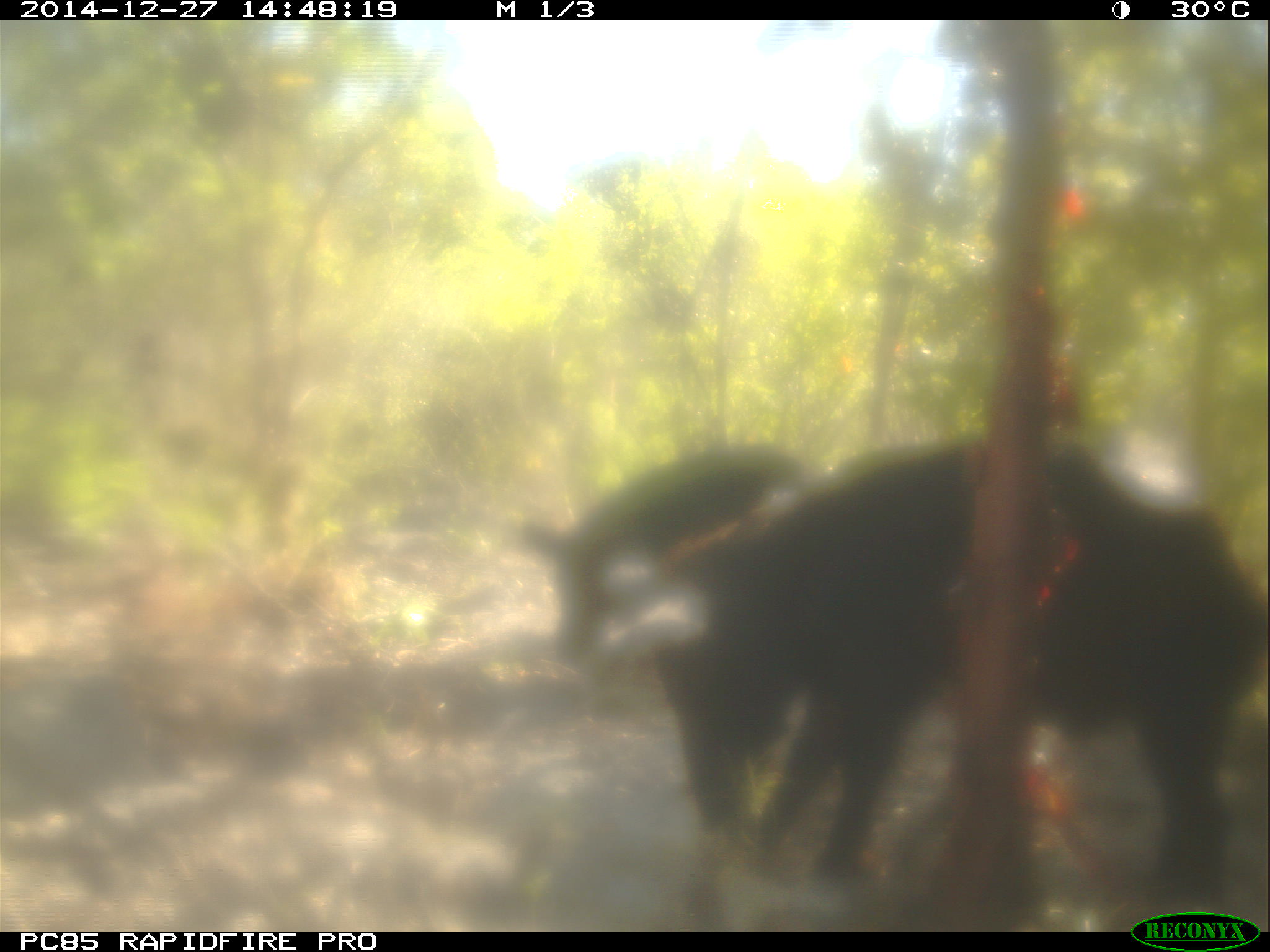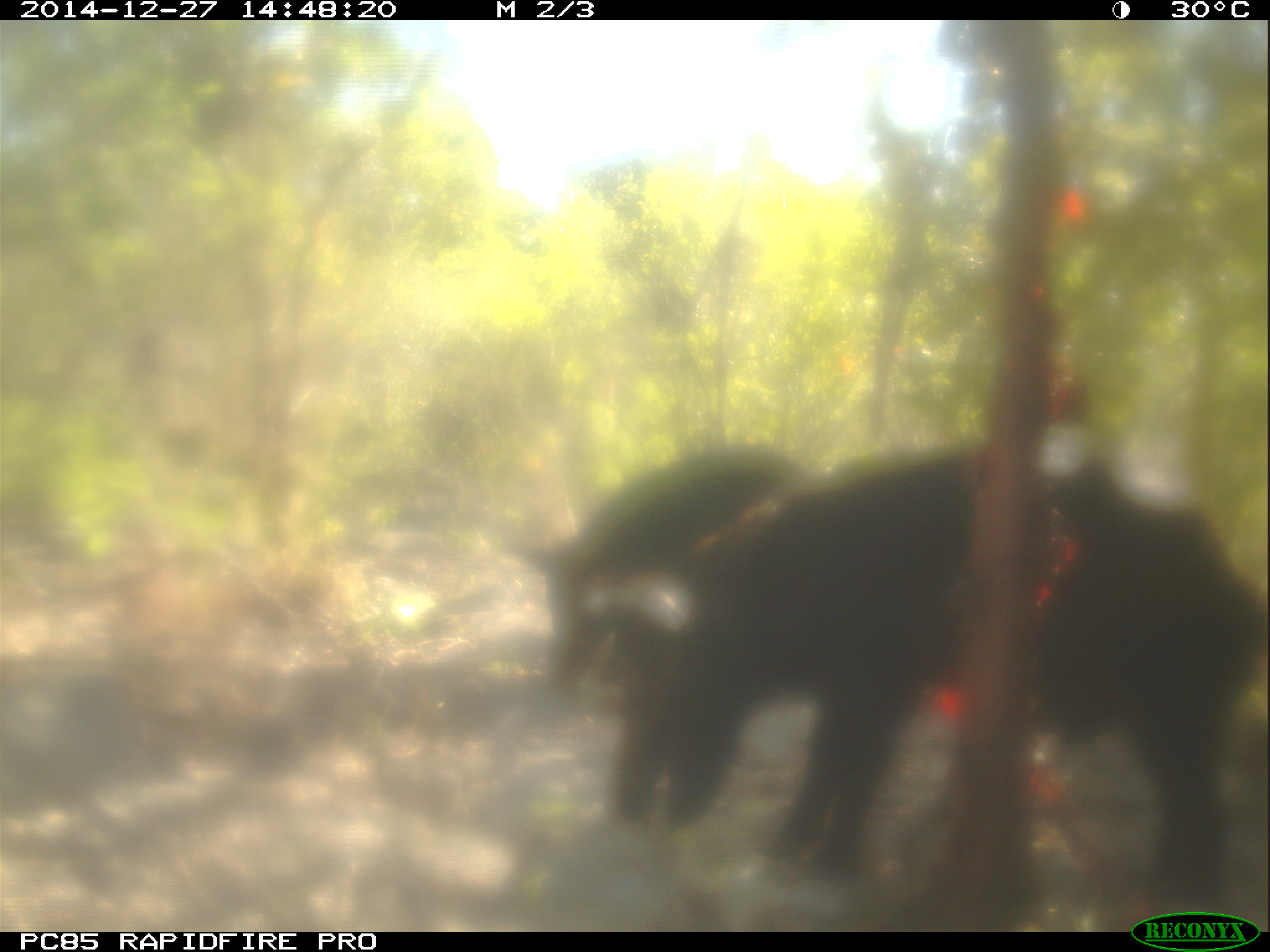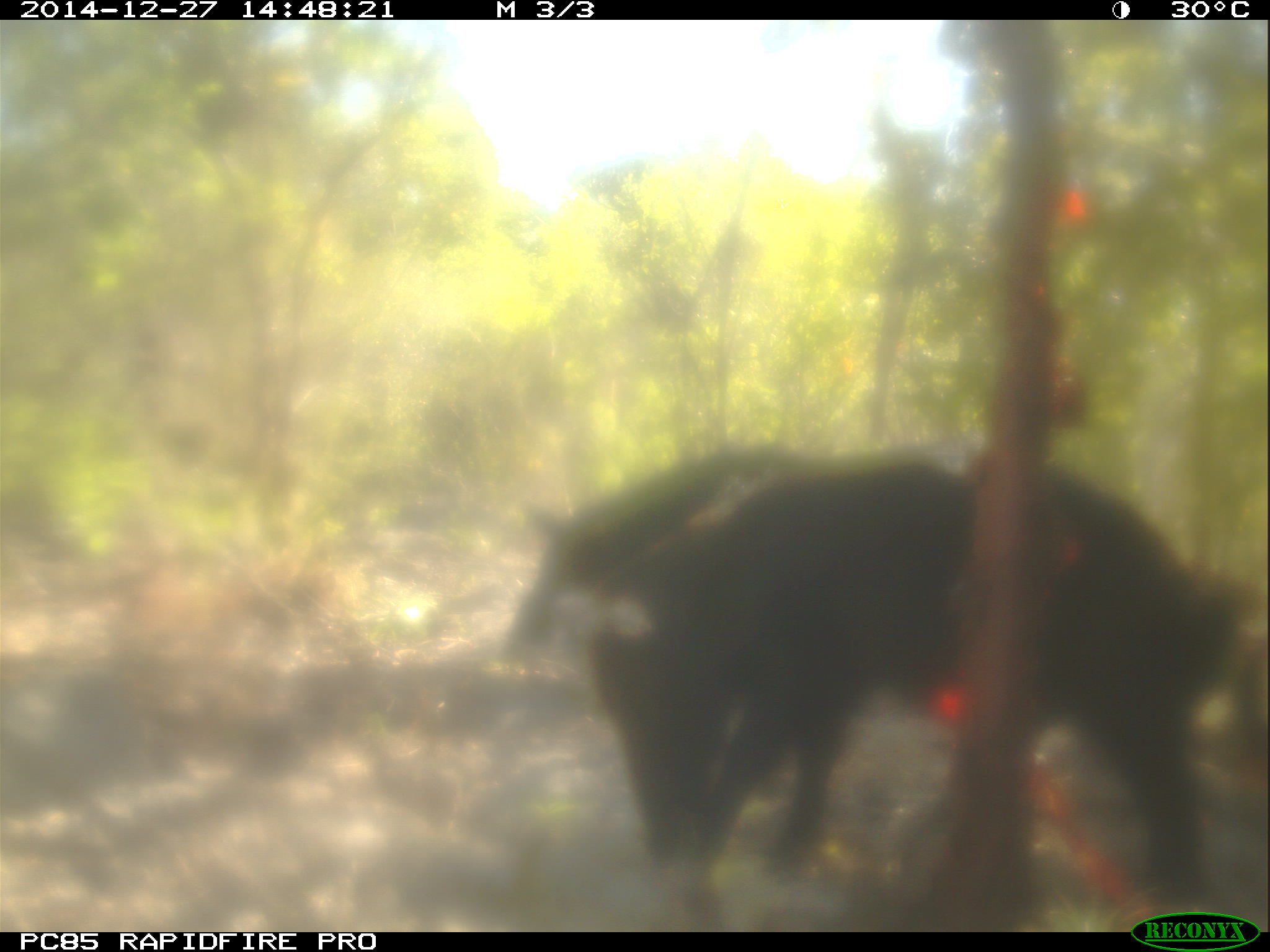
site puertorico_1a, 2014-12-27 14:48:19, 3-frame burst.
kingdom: Animalia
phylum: Chordata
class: Mammalia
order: Artiodactyla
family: Suidae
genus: Sus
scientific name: Sus scrofa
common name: pig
Pig (Sus scrofa).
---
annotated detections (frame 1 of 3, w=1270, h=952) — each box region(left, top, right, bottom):
pig: region(618, 430, 1270, 918); region(517, 440, 813, 669)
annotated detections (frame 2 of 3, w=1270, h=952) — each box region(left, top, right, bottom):
pig: region(612, 433, 1269, 908); region(520, 434, 814, 688)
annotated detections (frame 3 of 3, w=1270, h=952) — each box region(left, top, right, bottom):
pig: region(580, 442, 1259, 905); region(500, 441, 812, 664)